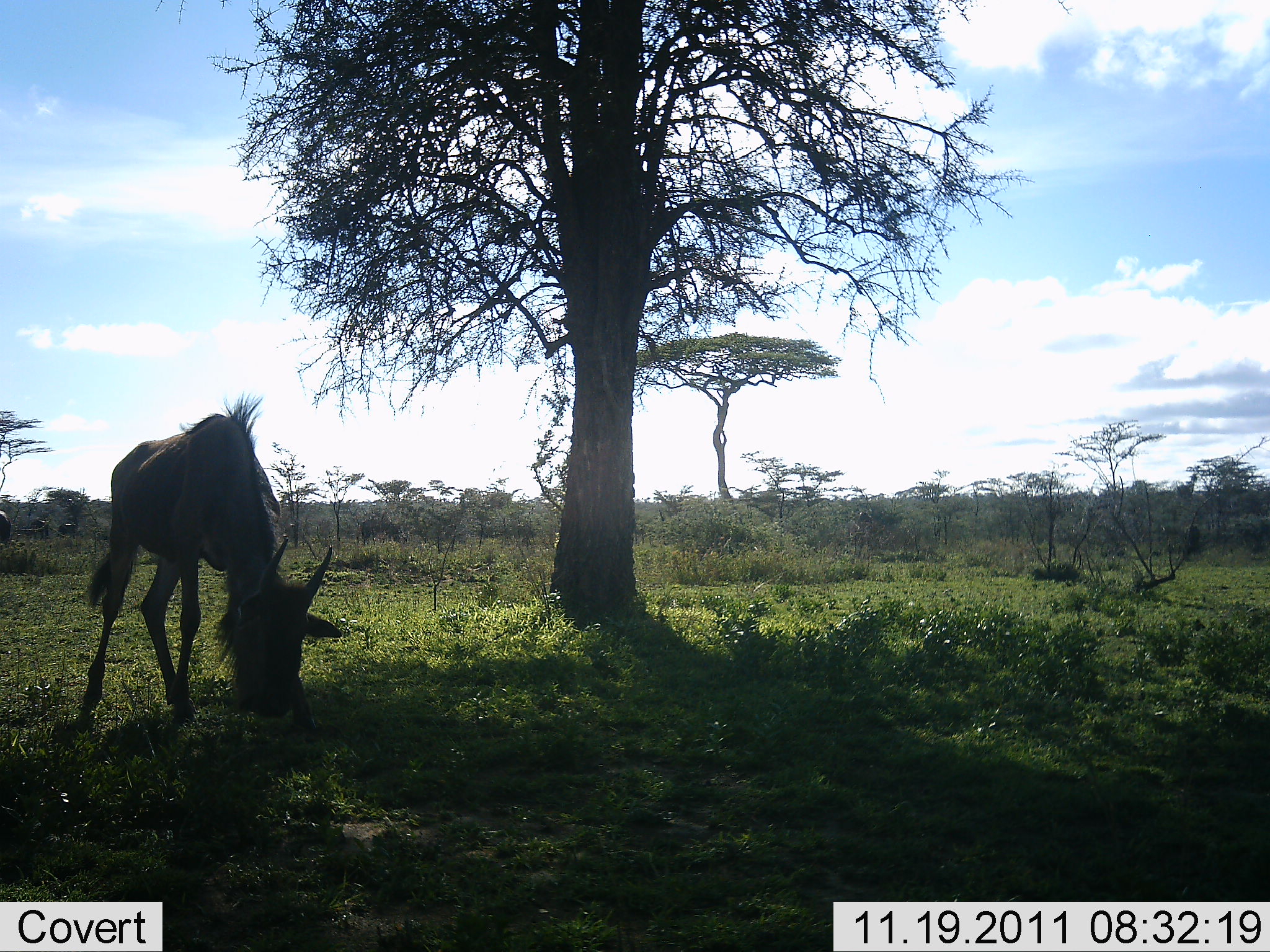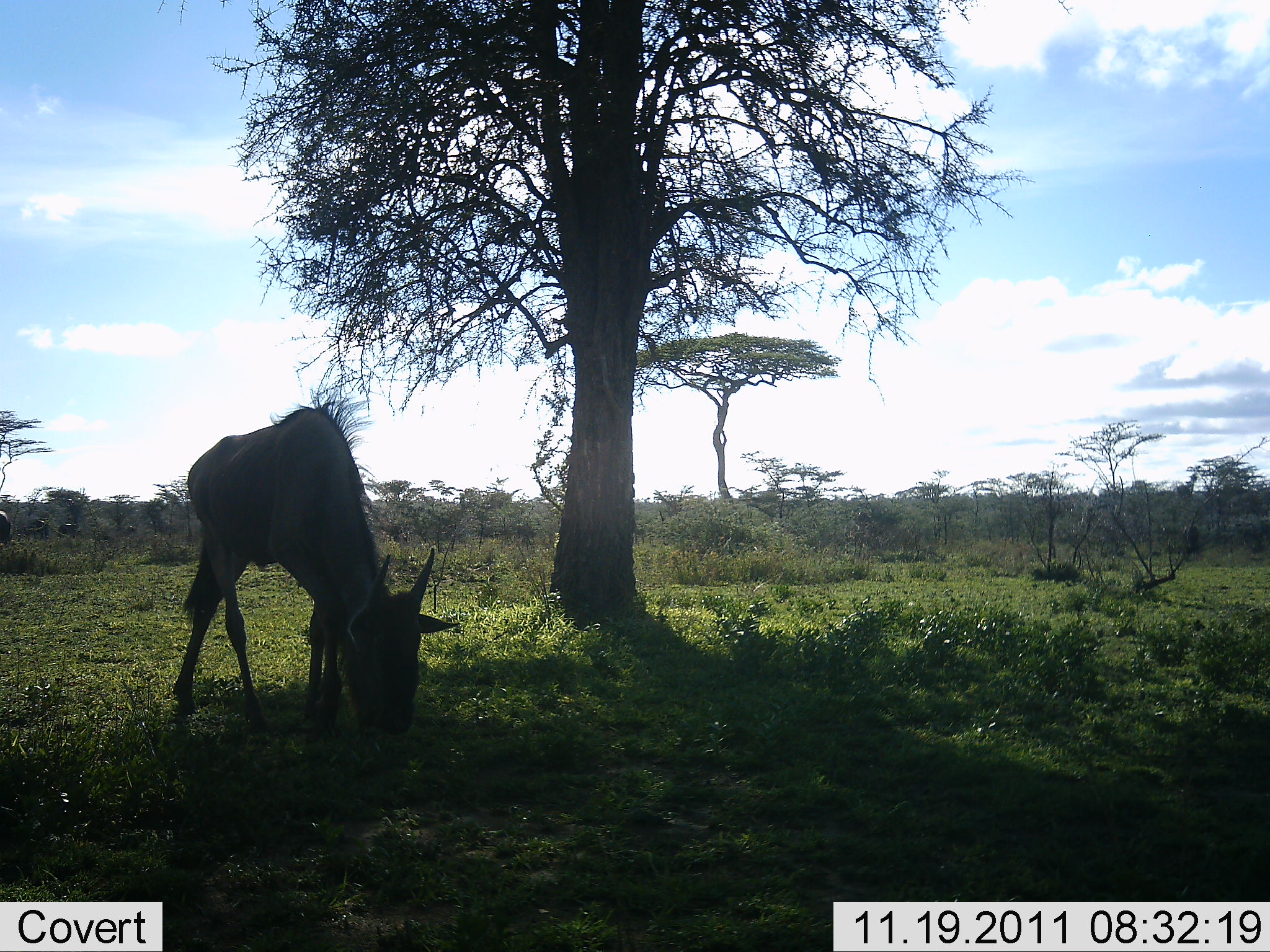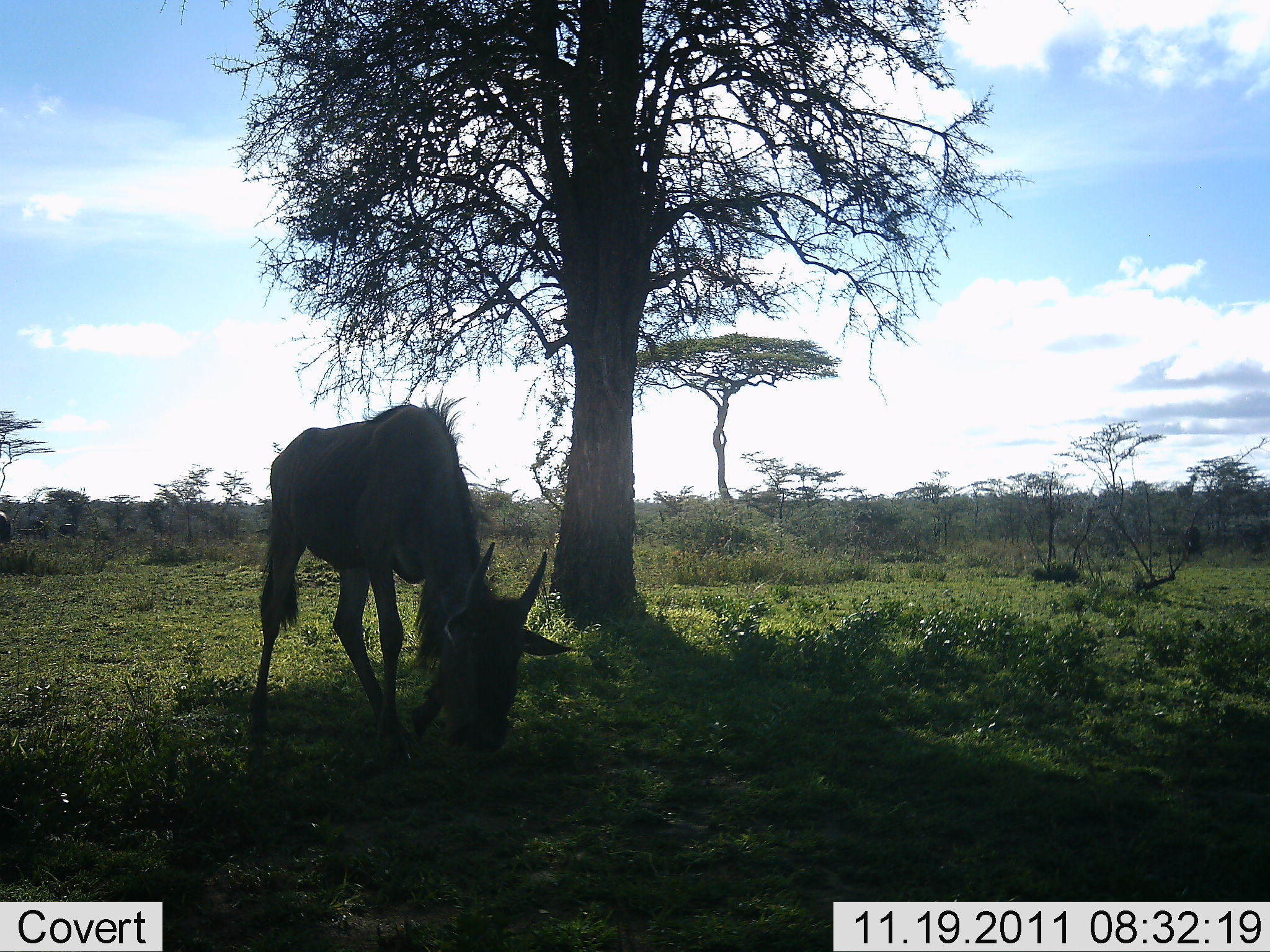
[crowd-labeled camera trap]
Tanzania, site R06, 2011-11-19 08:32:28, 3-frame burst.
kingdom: Animalia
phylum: Chordata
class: Mammalia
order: Artiodactyla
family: Bovidae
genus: Connochaetes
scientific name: Connochaetes taurinus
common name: blue wildebeest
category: wildebeest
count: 1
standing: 12%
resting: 0%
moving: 50%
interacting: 0%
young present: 6%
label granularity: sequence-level